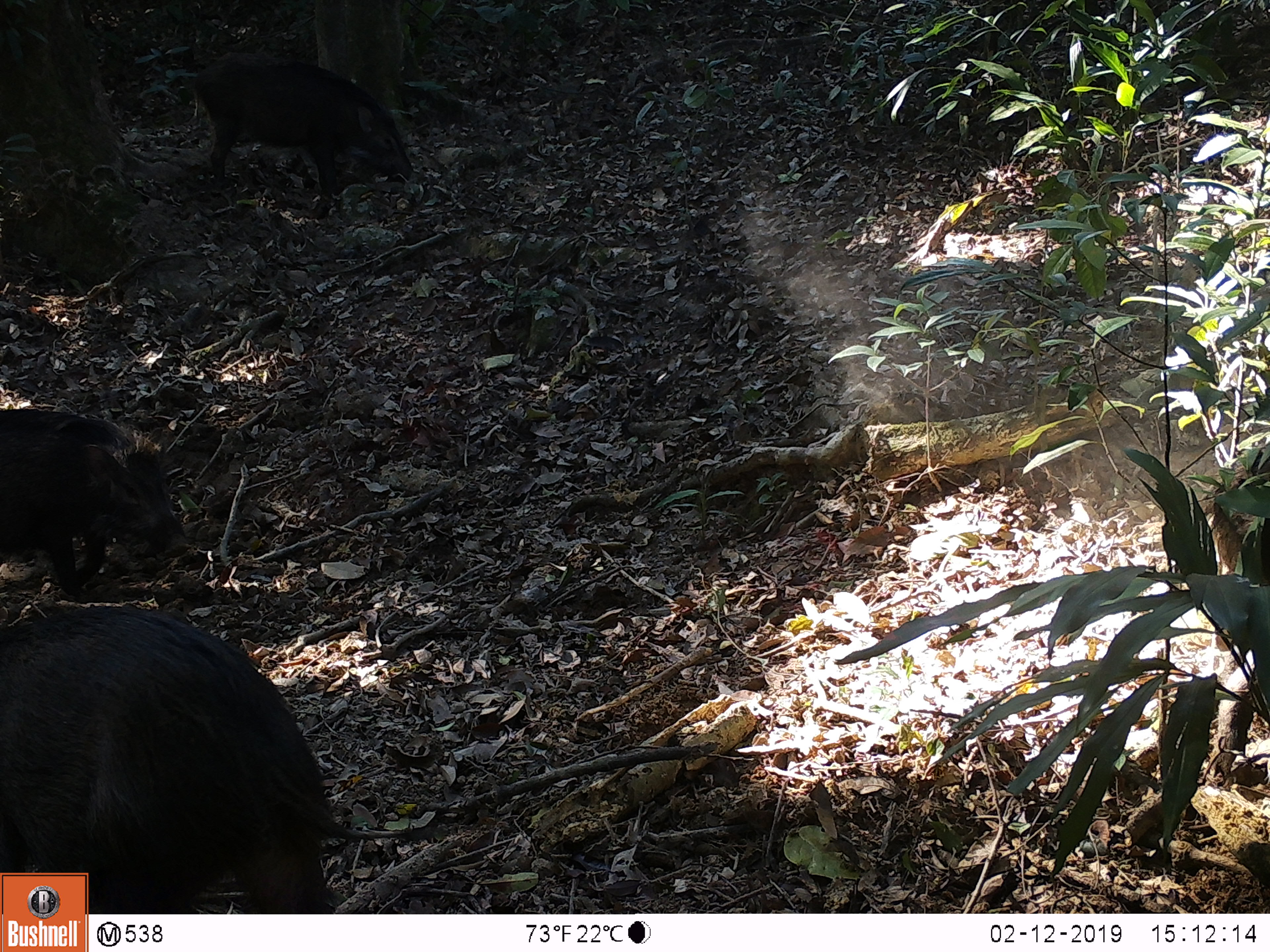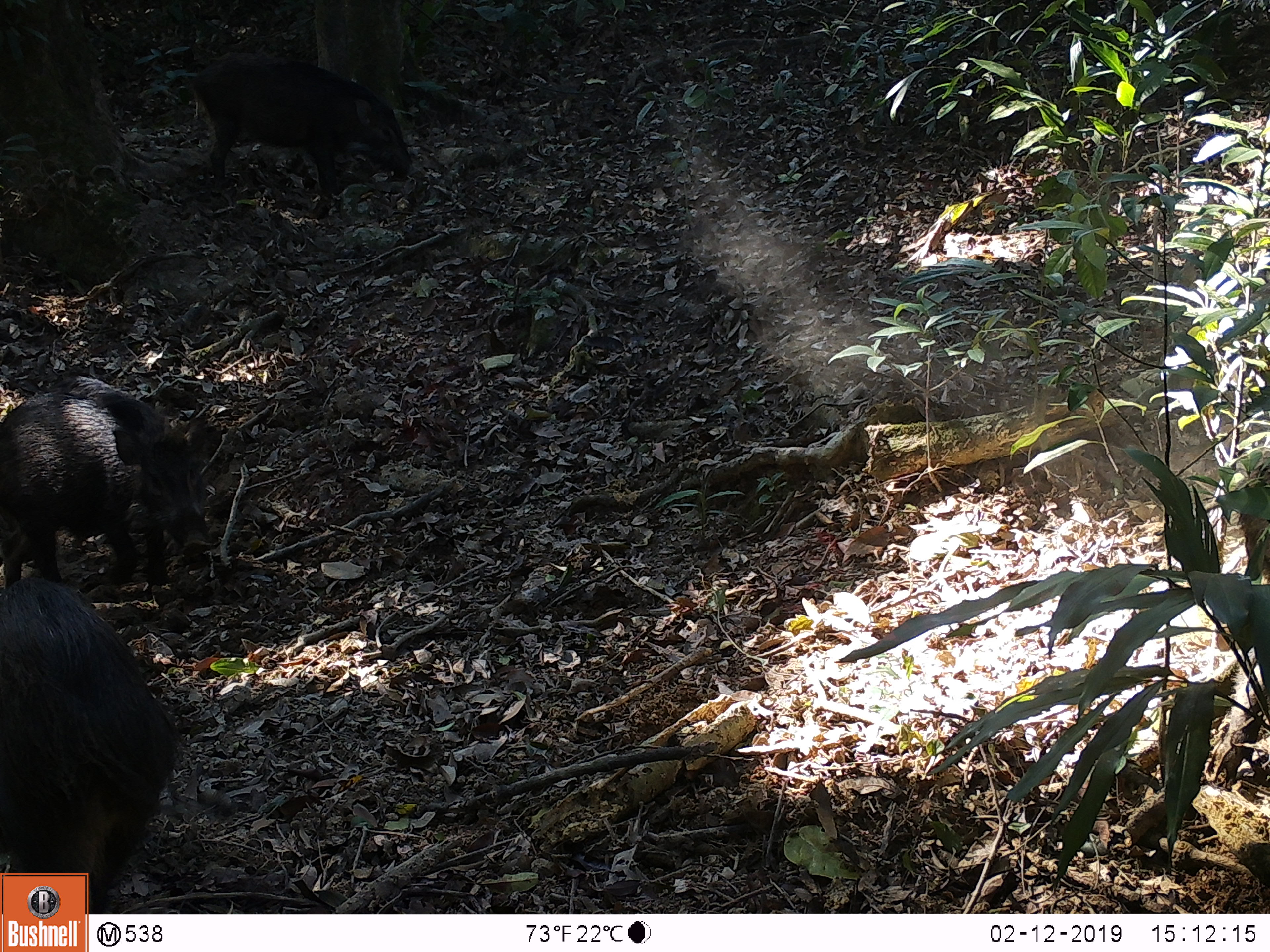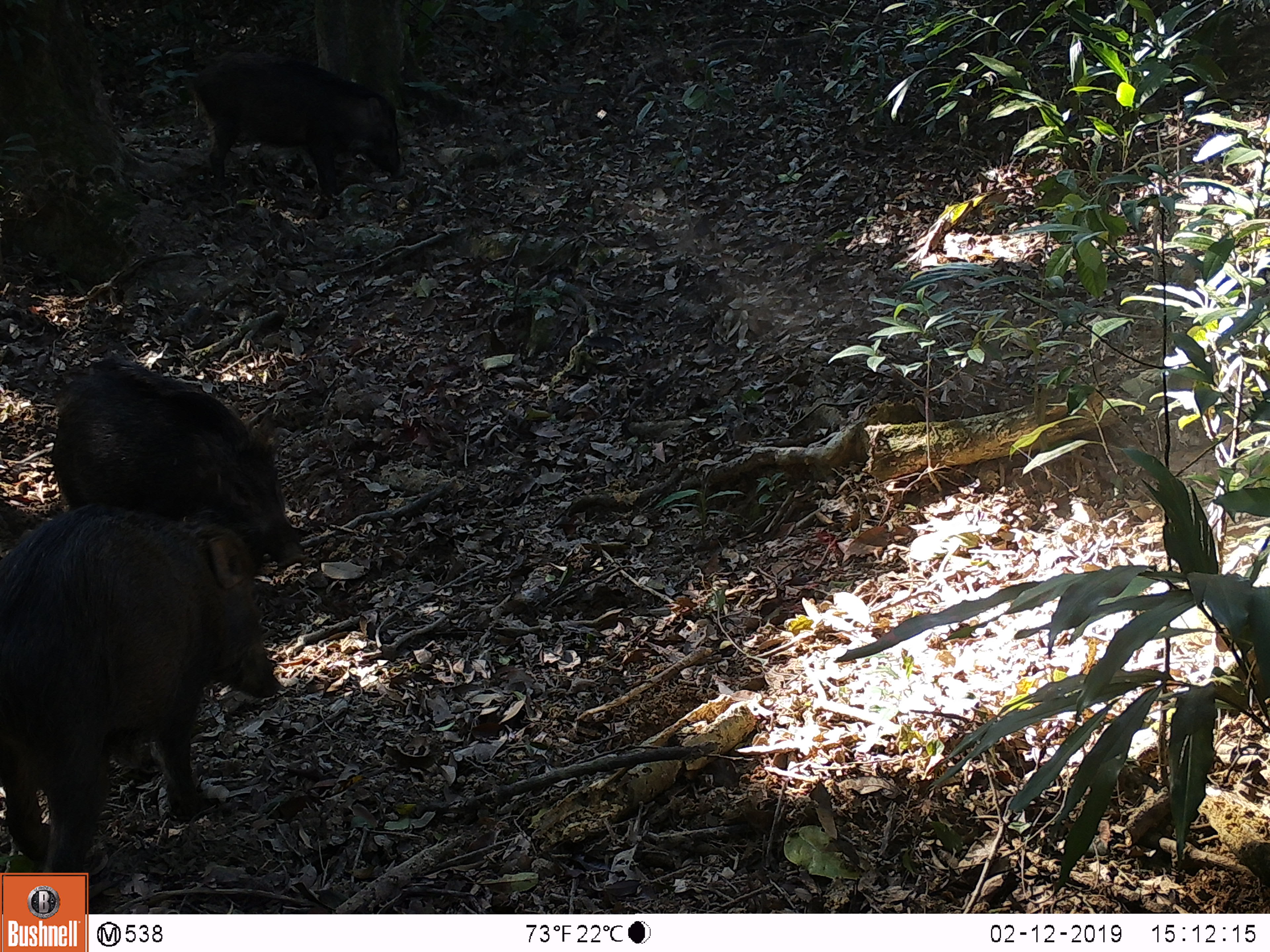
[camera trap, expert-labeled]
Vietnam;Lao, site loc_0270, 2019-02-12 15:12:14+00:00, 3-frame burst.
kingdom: Animalia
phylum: Chordata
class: Mammalia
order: Artiodactyla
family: Suidae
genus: Sus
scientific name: Sus scrofa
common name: eurasian wild pig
Eurasian wild pig (Sus scrofa). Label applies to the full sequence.